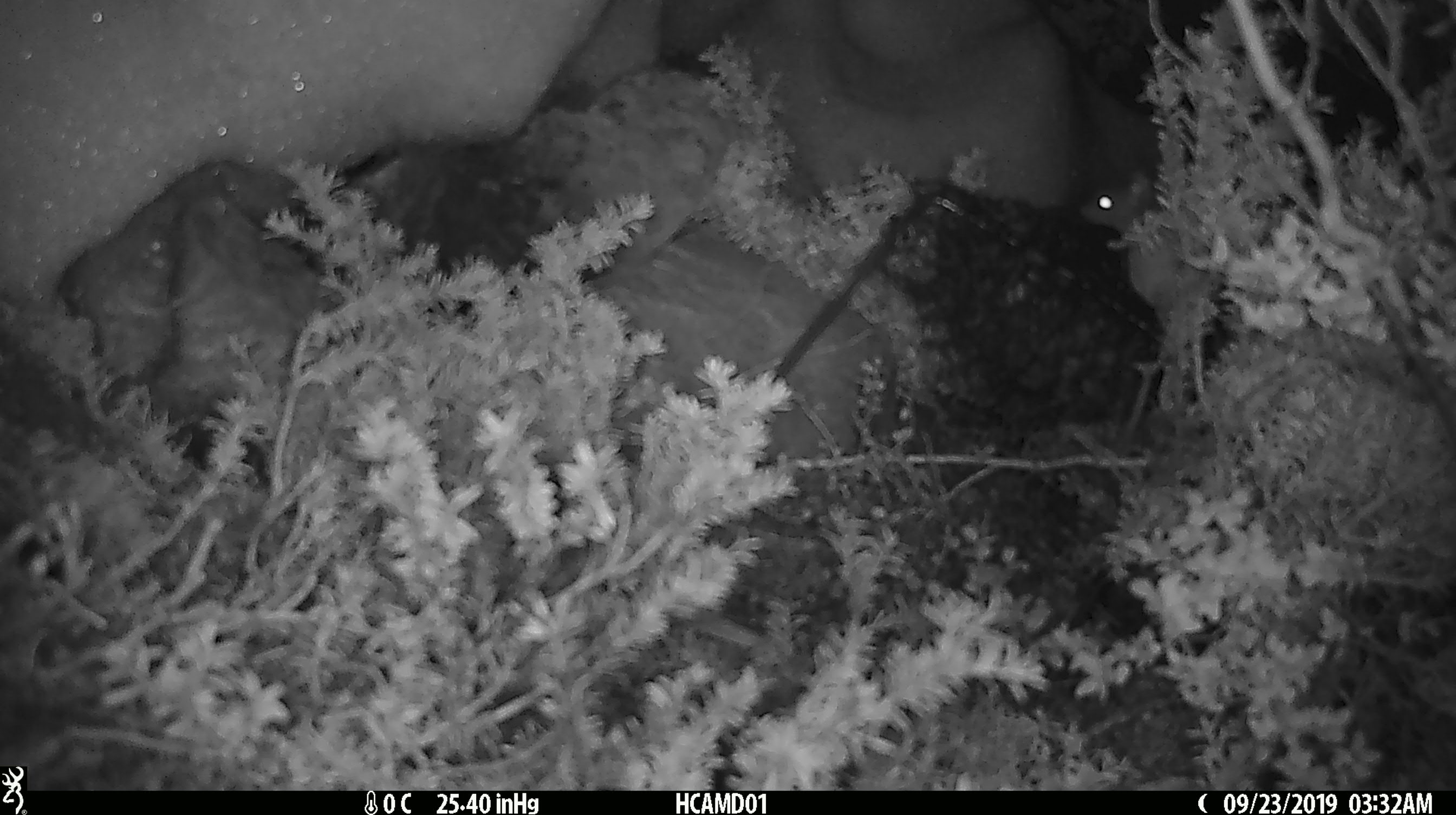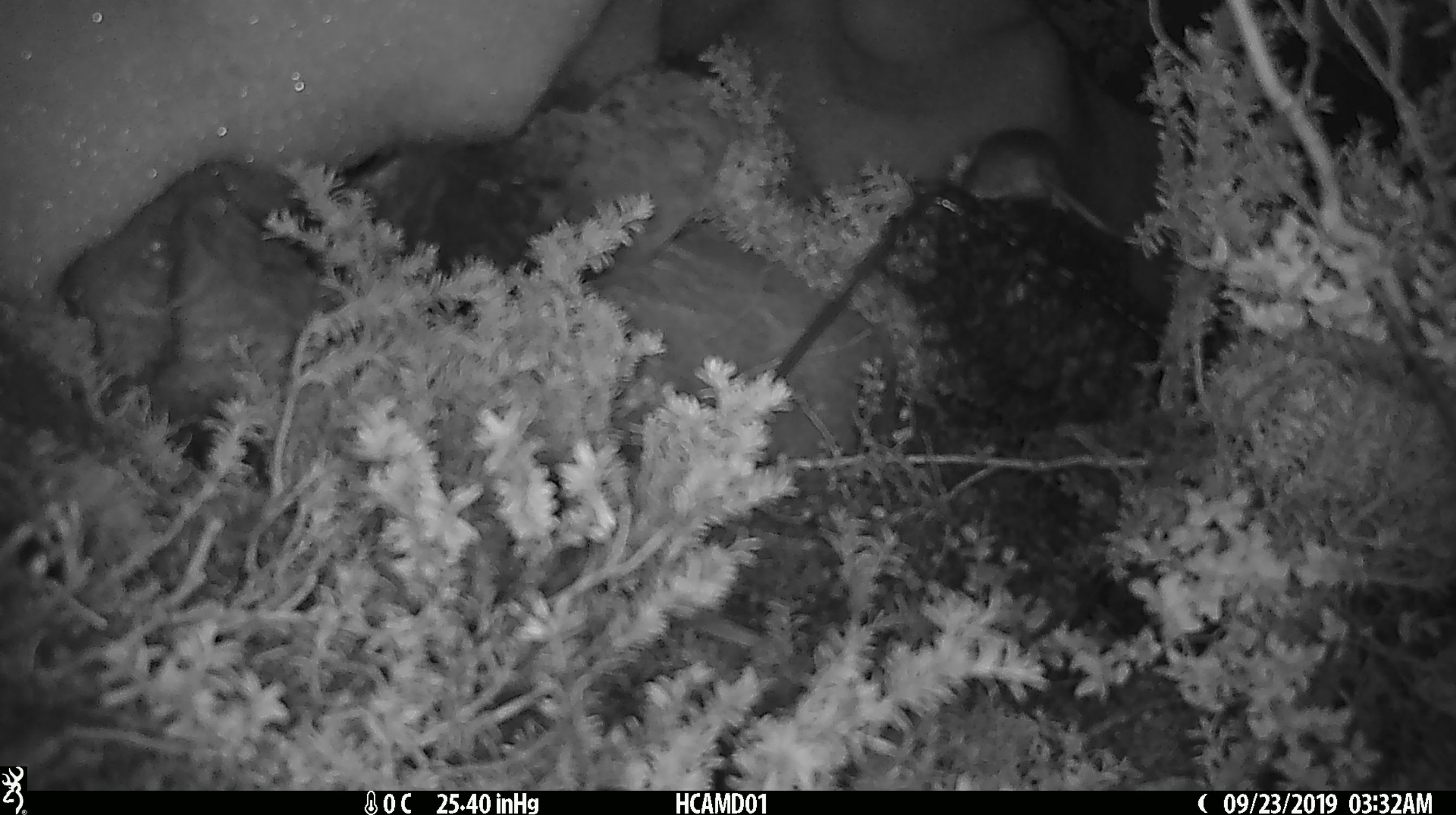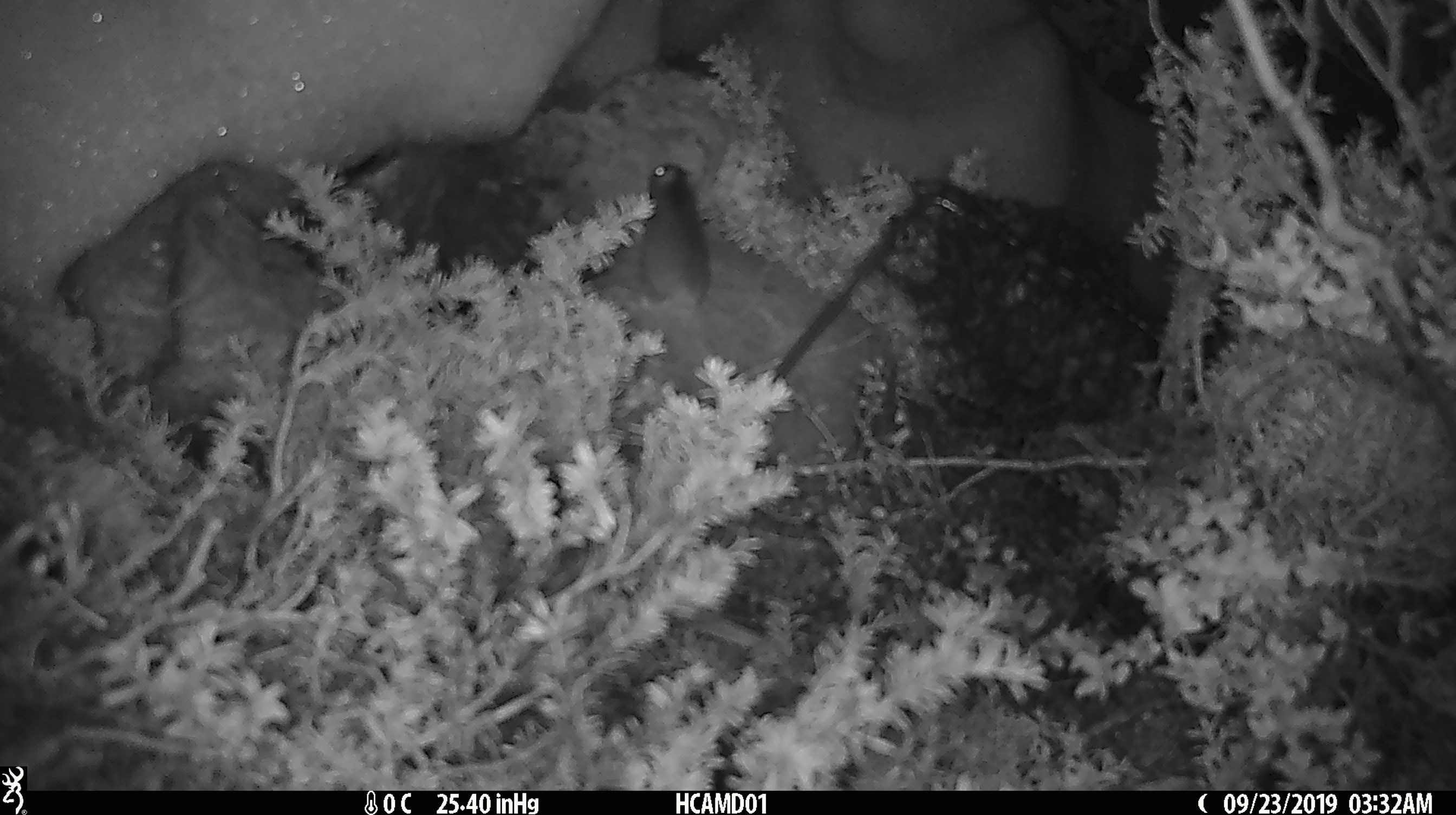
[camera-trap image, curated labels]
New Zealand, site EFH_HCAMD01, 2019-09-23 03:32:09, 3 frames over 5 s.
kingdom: Animalia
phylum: Chordata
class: Mammalia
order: Rodentia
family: Muridae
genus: Mus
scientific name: Mus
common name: mouse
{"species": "mouse (Mus)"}